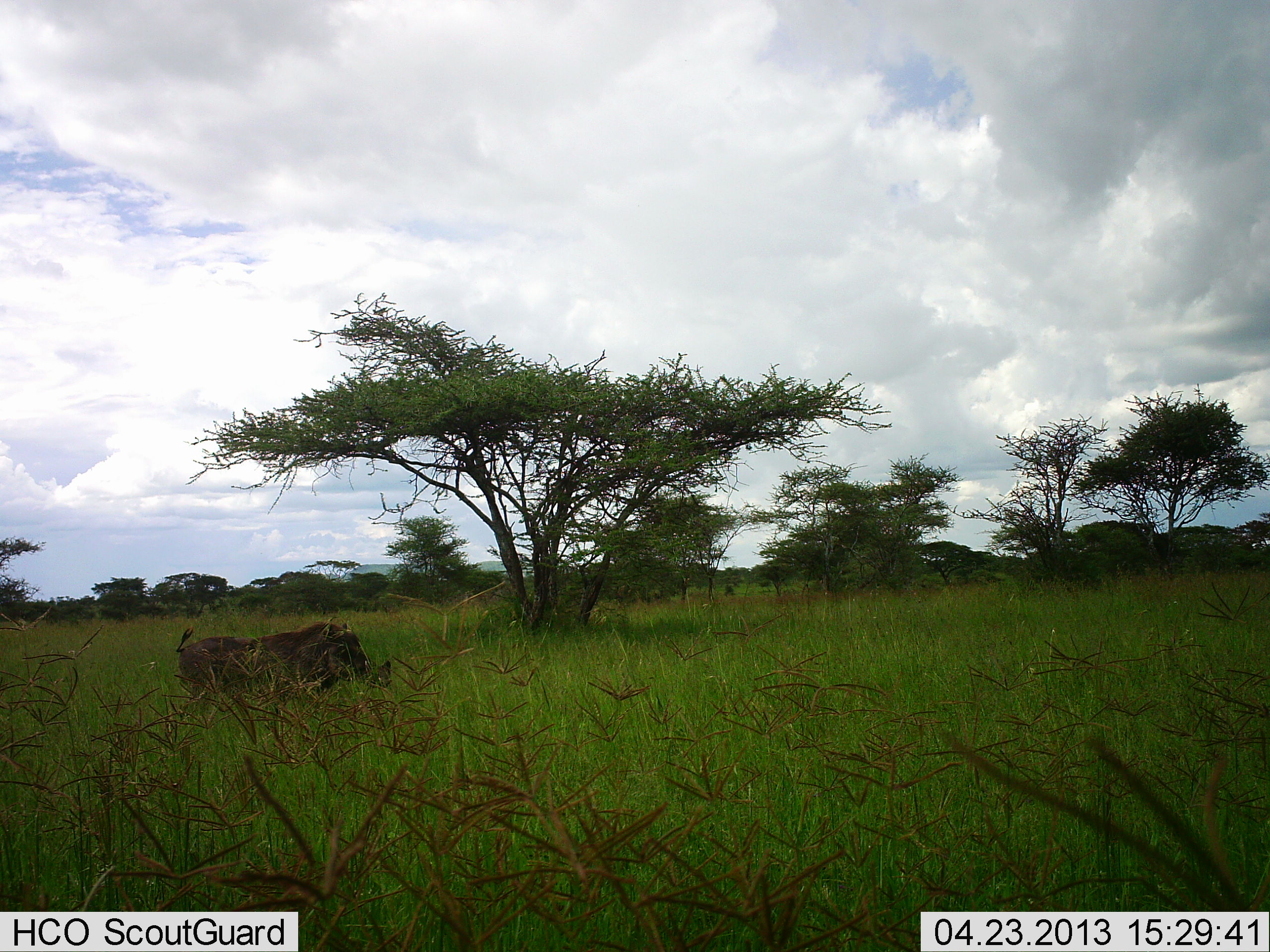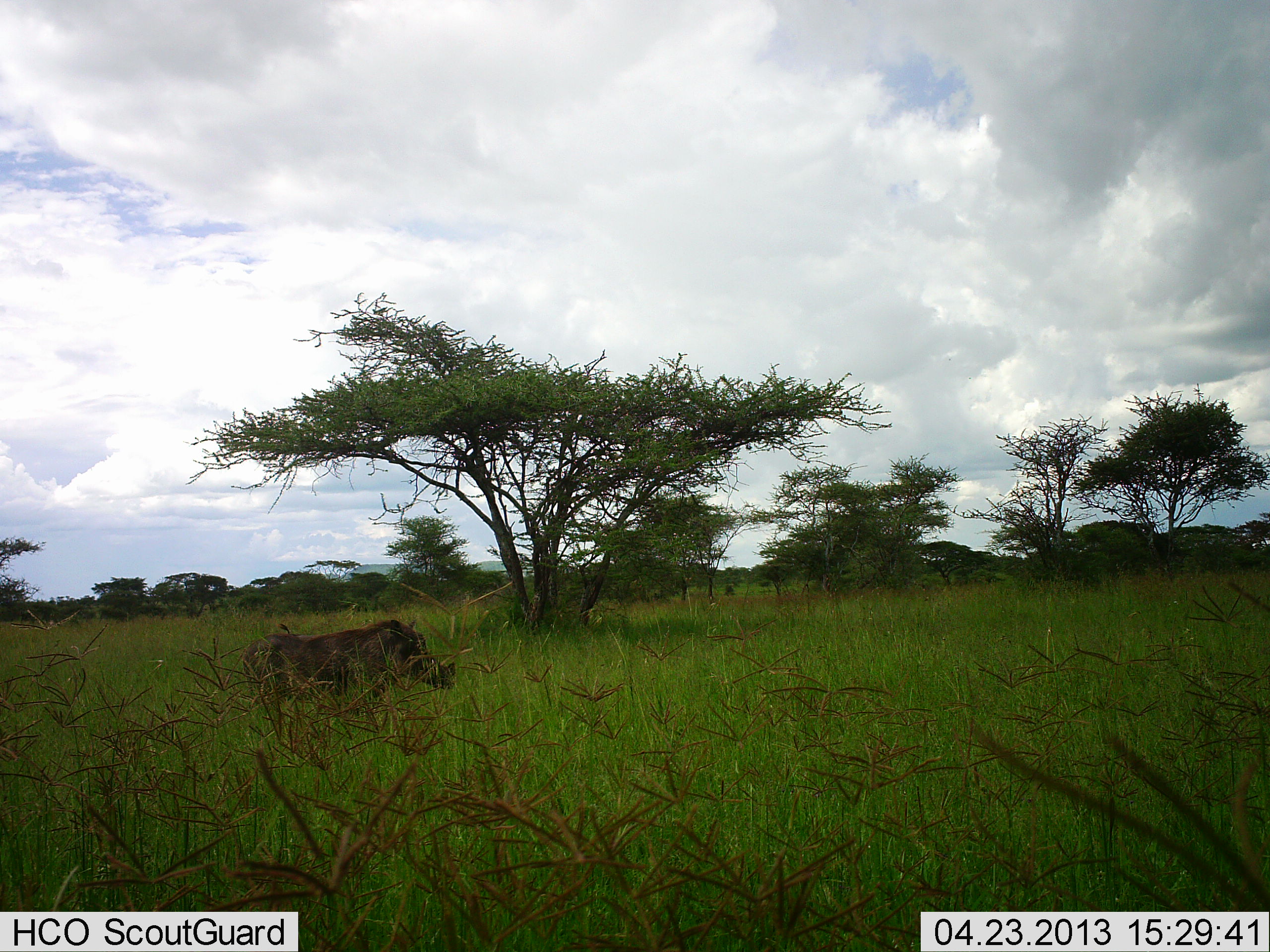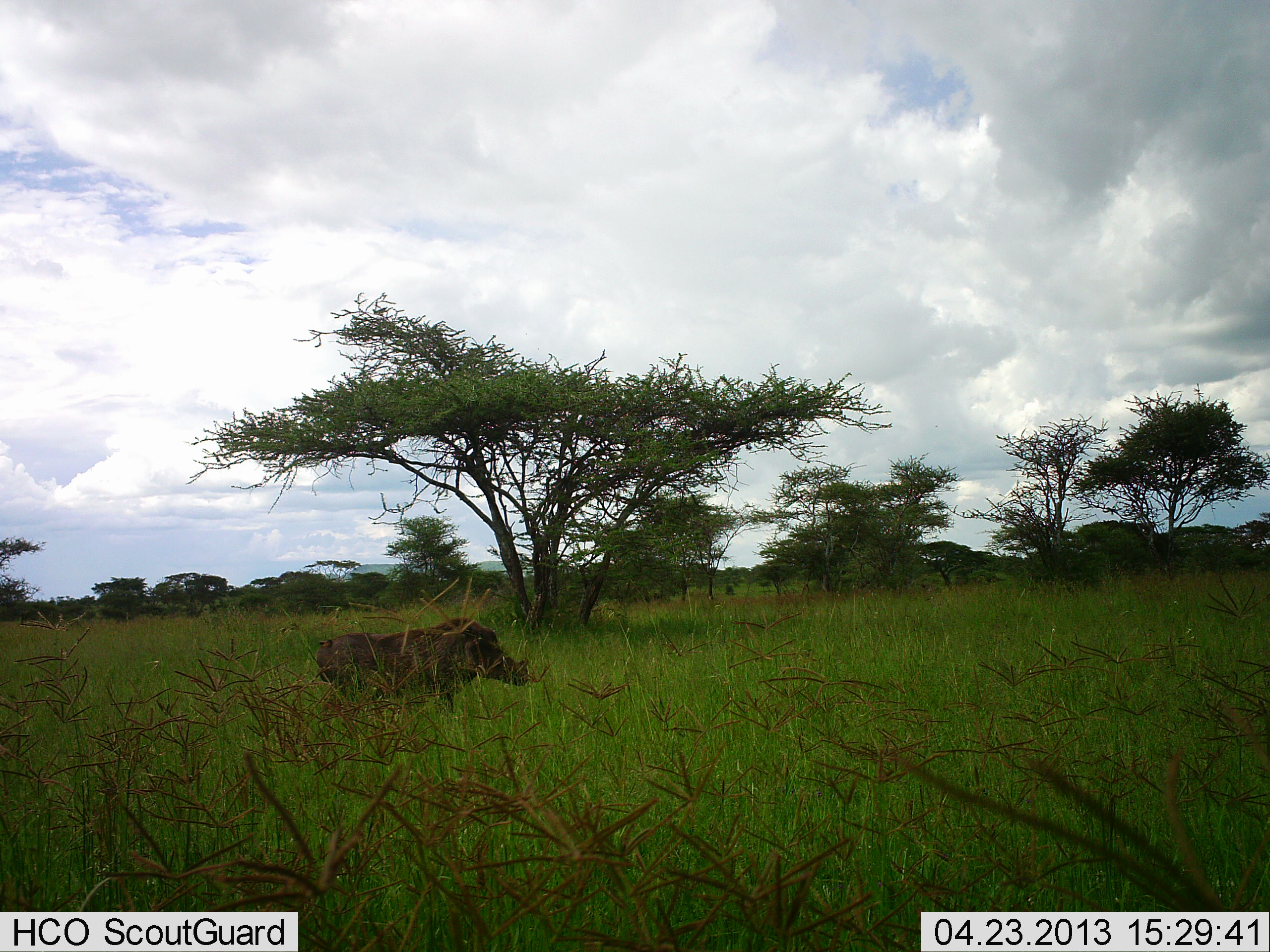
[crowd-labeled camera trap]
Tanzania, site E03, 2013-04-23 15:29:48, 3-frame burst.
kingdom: Animalia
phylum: Chordata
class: Mammalia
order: Artiodactyla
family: Suidae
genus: Phacochoerus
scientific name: Phacochoerus africanus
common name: warthog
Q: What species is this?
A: Warthog (Phacochoerus africanus).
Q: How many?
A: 1.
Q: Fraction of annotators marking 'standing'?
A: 11%.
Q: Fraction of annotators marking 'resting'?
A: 0%.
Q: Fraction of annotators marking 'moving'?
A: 100%.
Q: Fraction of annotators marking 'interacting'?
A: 0%.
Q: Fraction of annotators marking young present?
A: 0%.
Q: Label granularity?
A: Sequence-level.